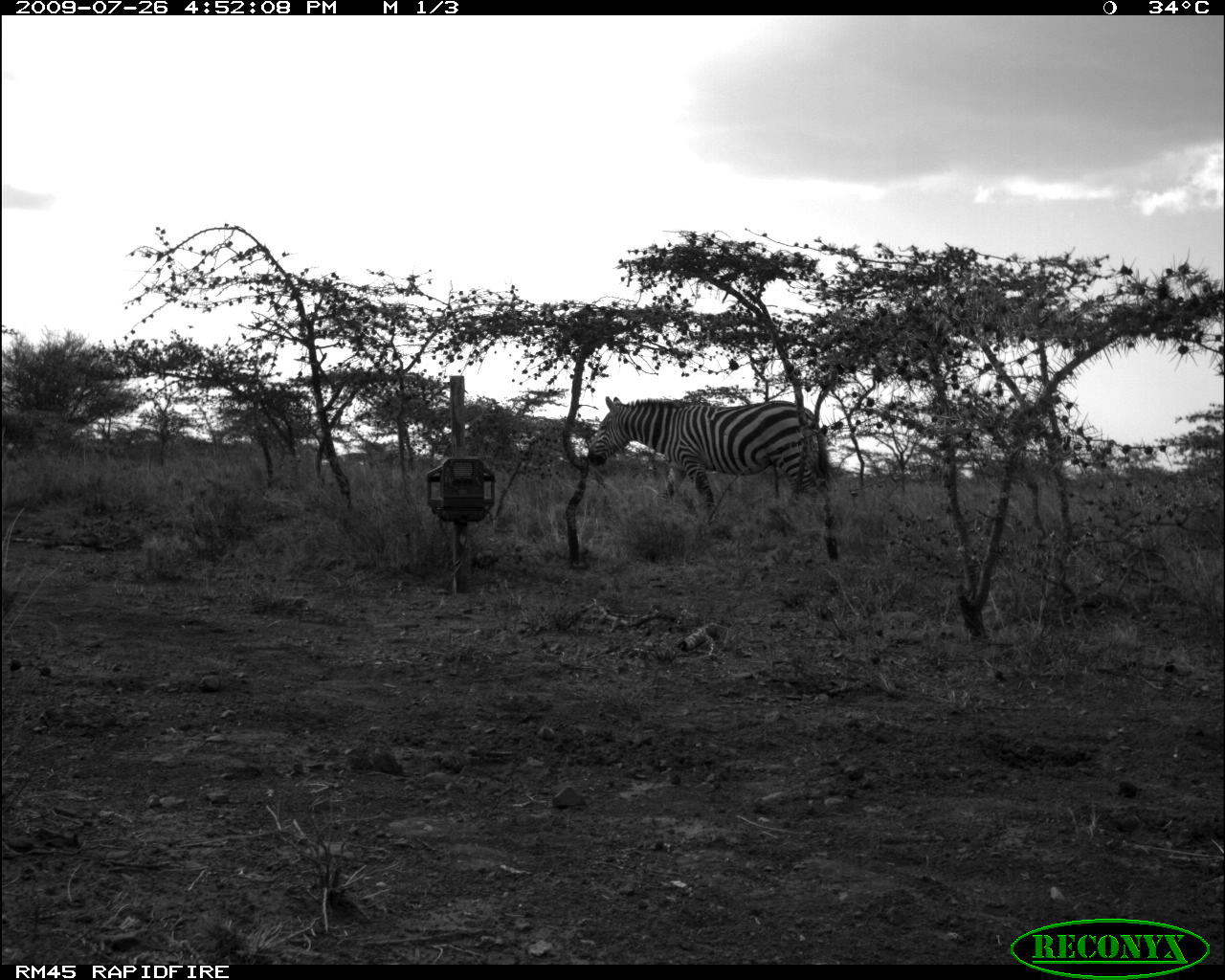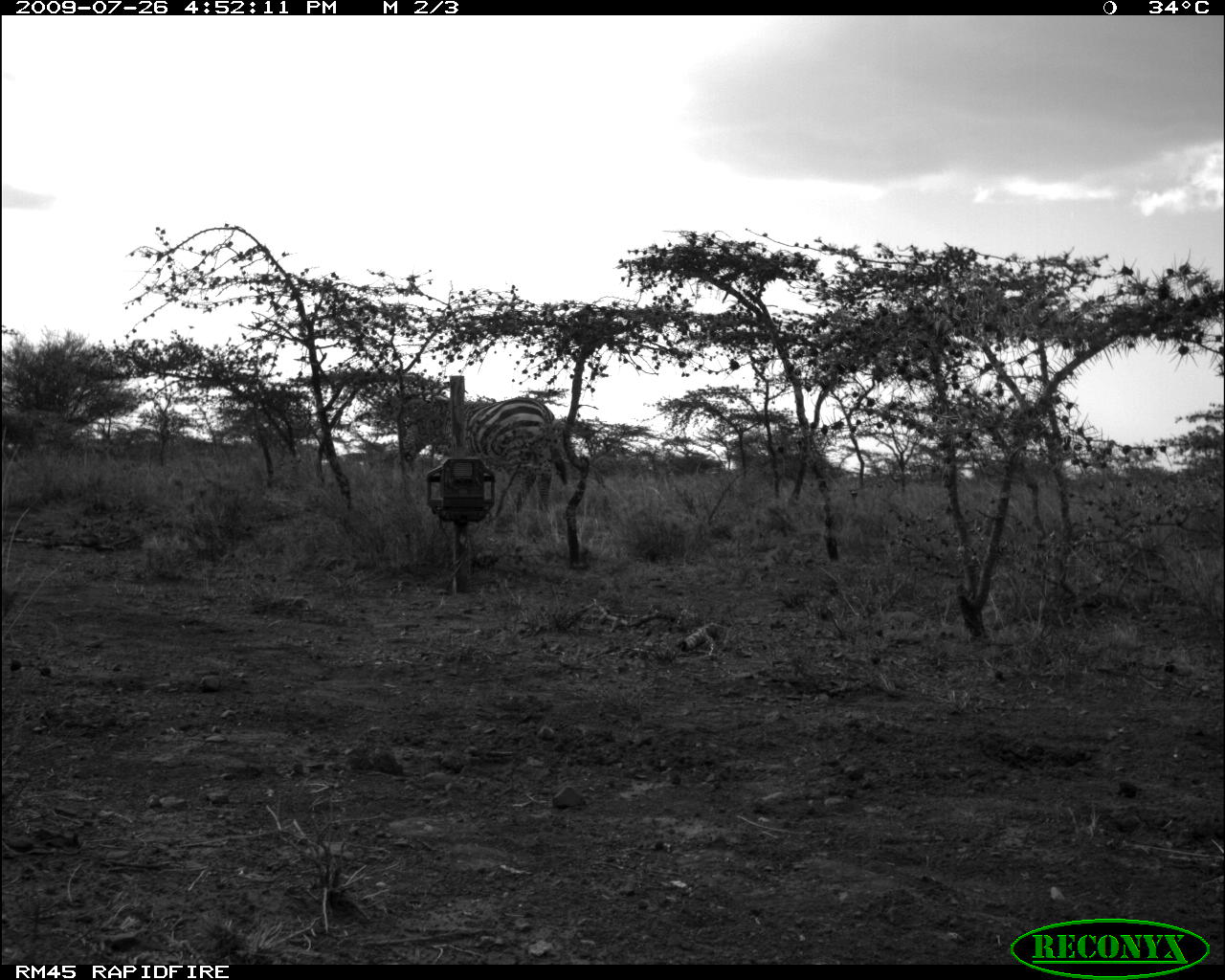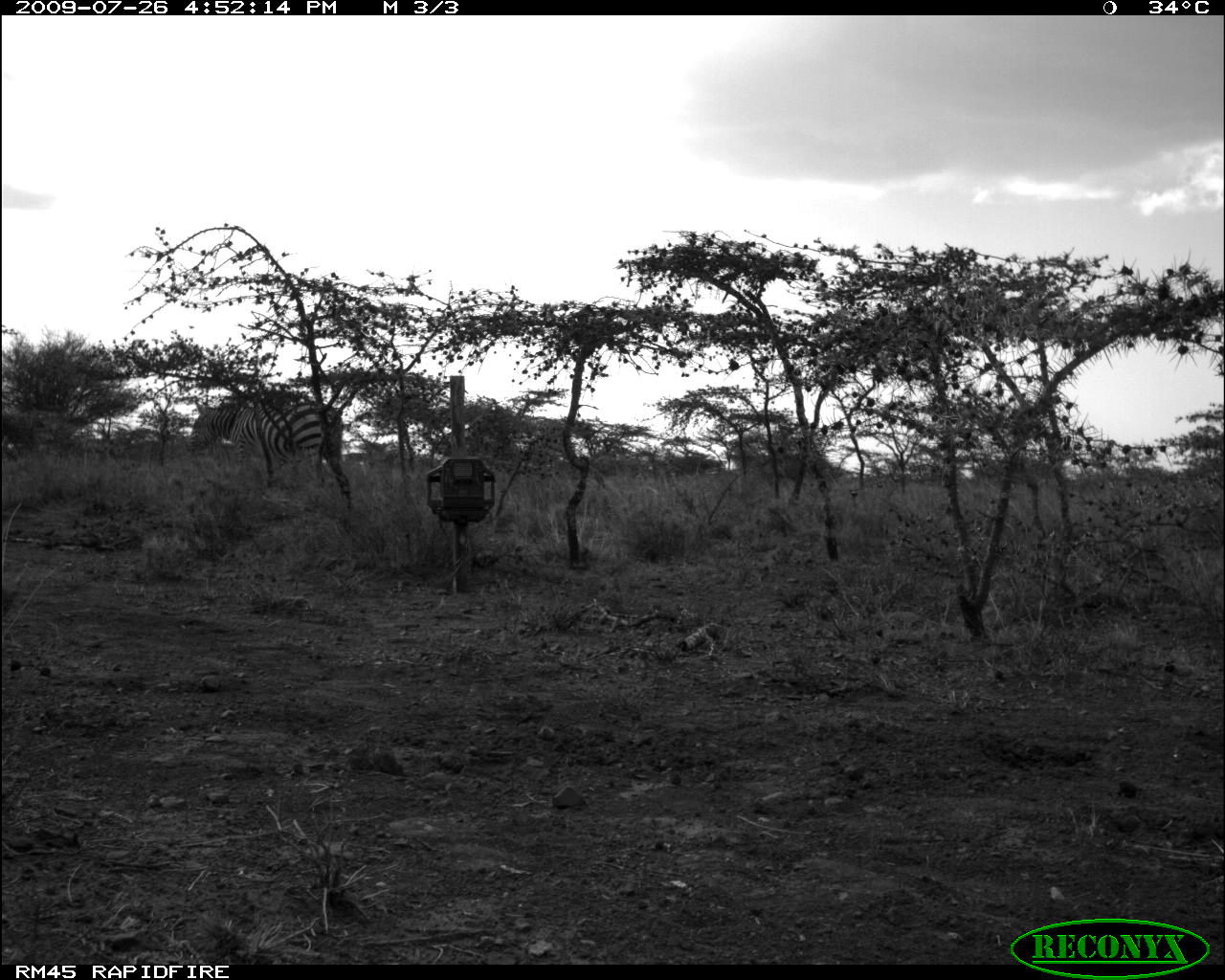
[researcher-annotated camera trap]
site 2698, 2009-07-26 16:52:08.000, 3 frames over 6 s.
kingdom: Animalia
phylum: Chordata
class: Mammalia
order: Perissodactyla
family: Equidae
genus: Equus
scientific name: Equus quagga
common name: plains zebra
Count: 1.